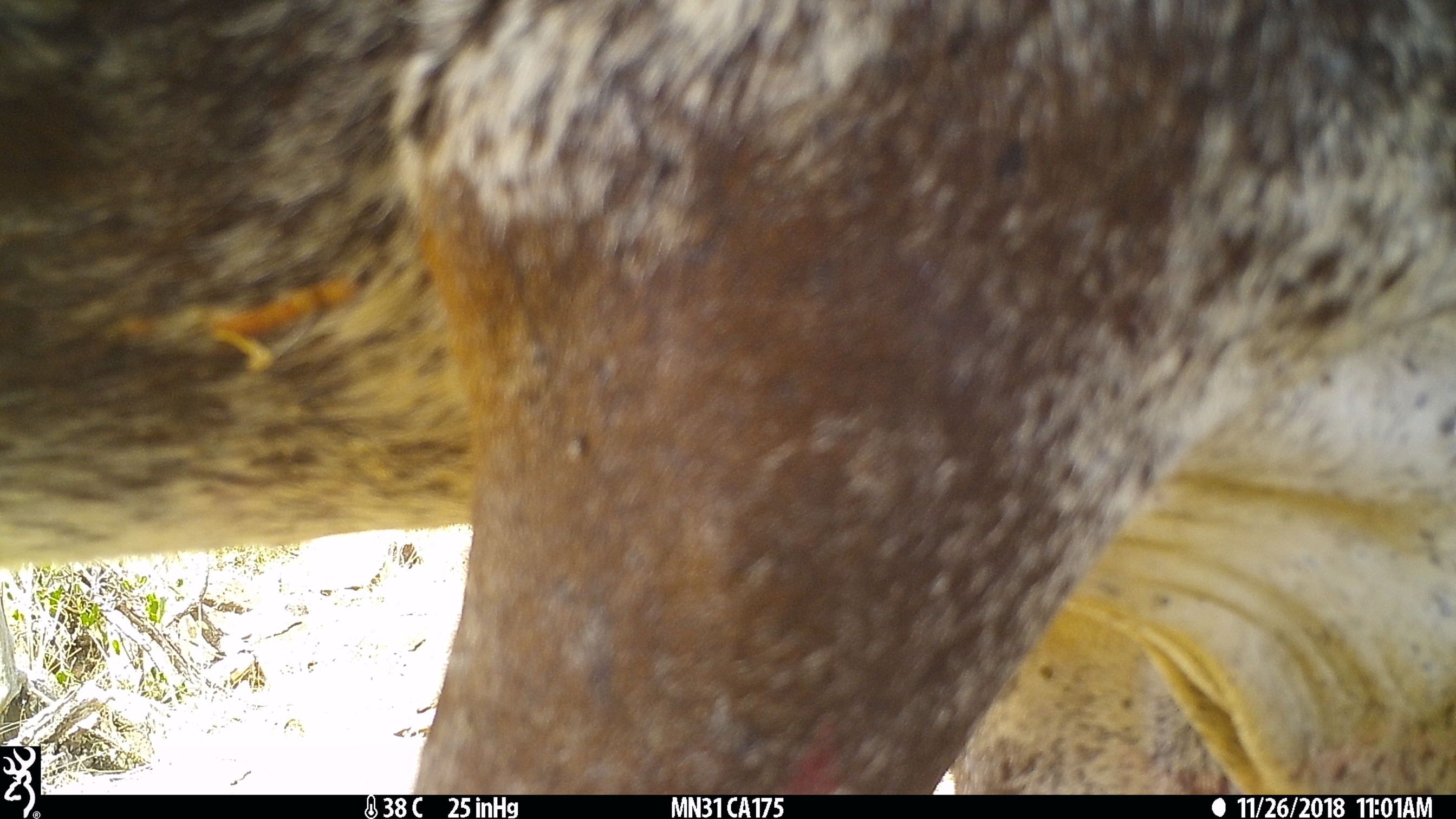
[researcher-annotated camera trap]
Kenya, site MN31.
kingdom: Animalia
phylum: Chordata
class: Mammalia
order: Artiodactyla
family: Bovidae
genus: Bos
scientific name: Bos taurus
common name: cattle